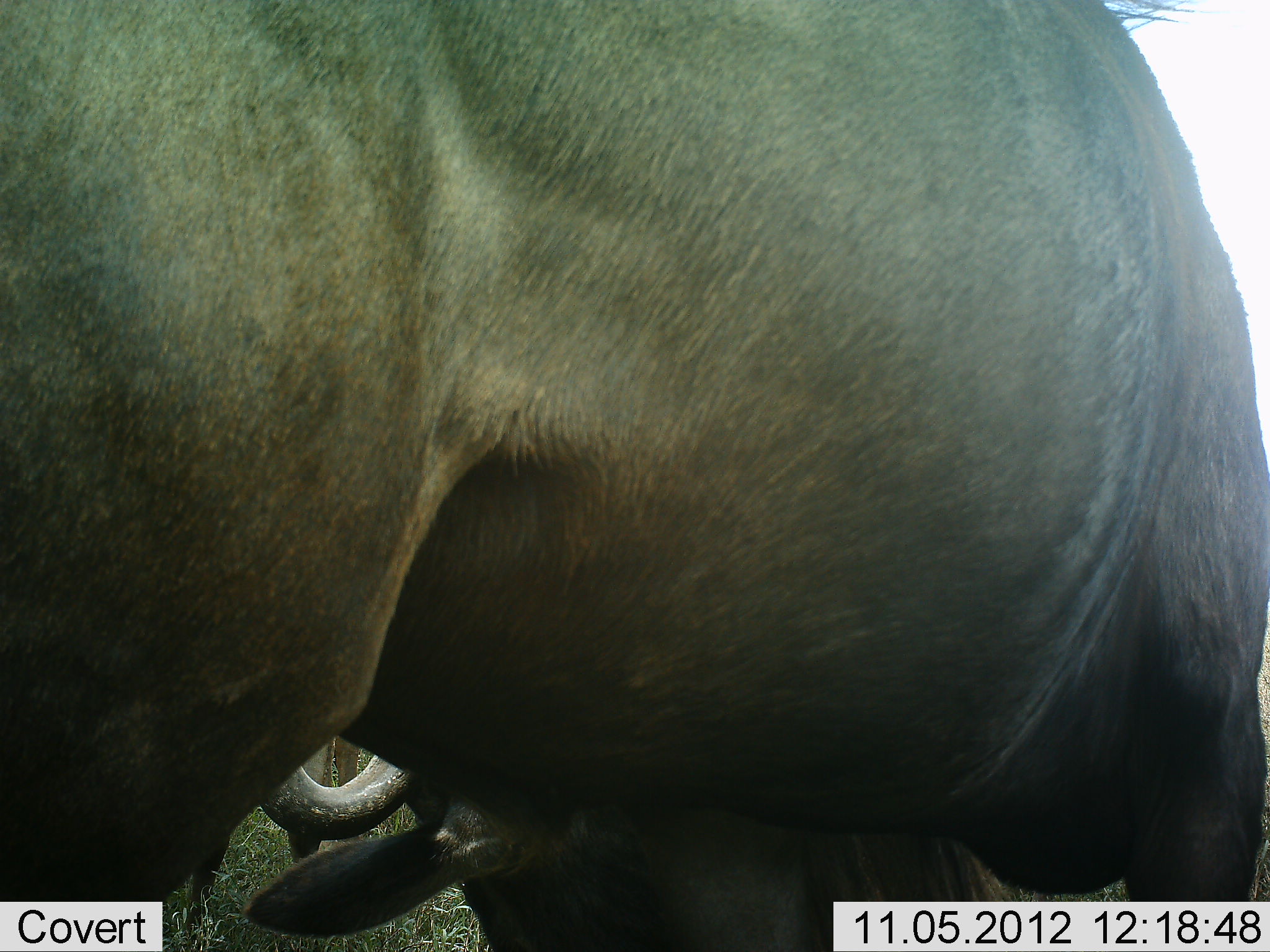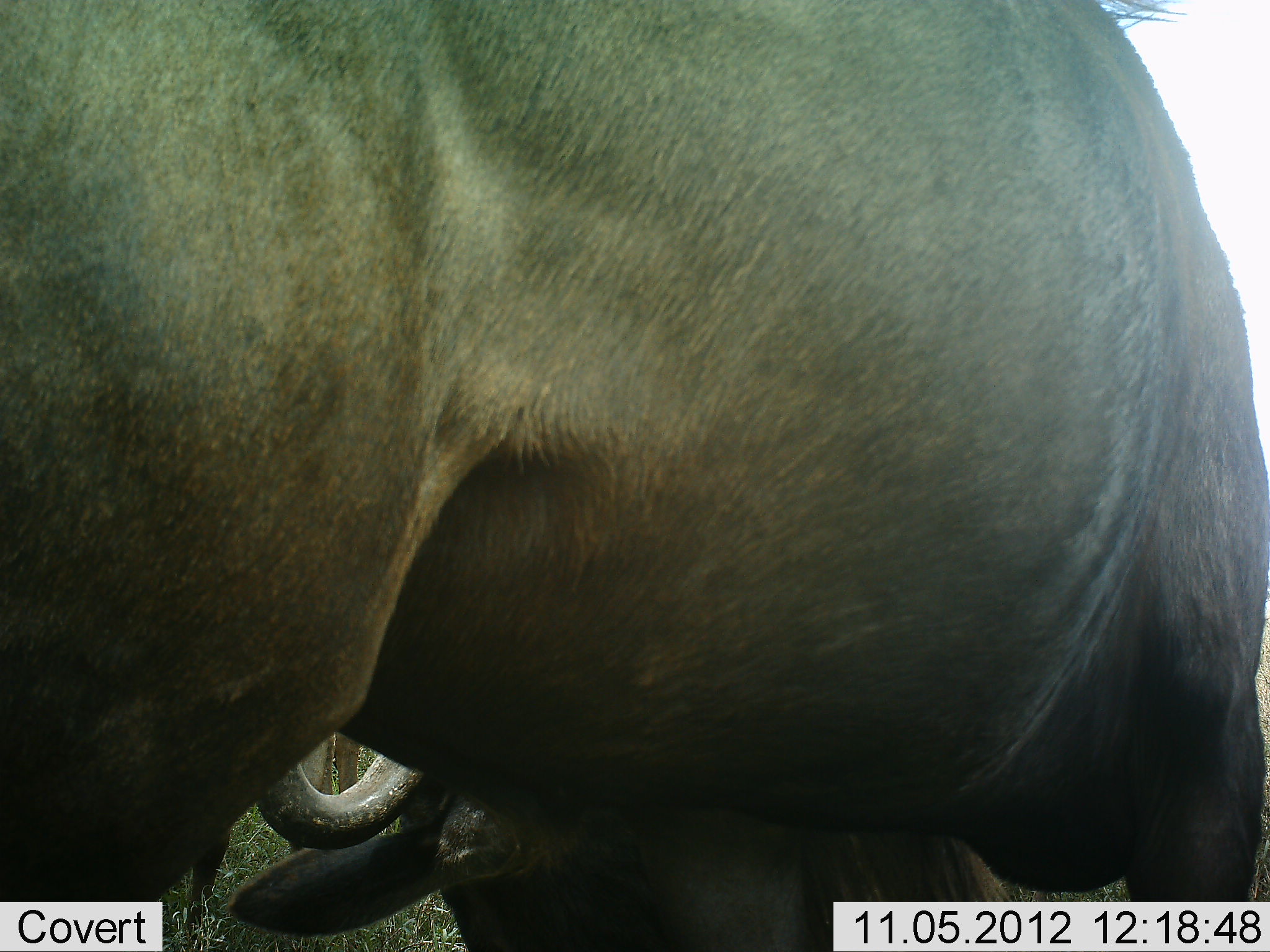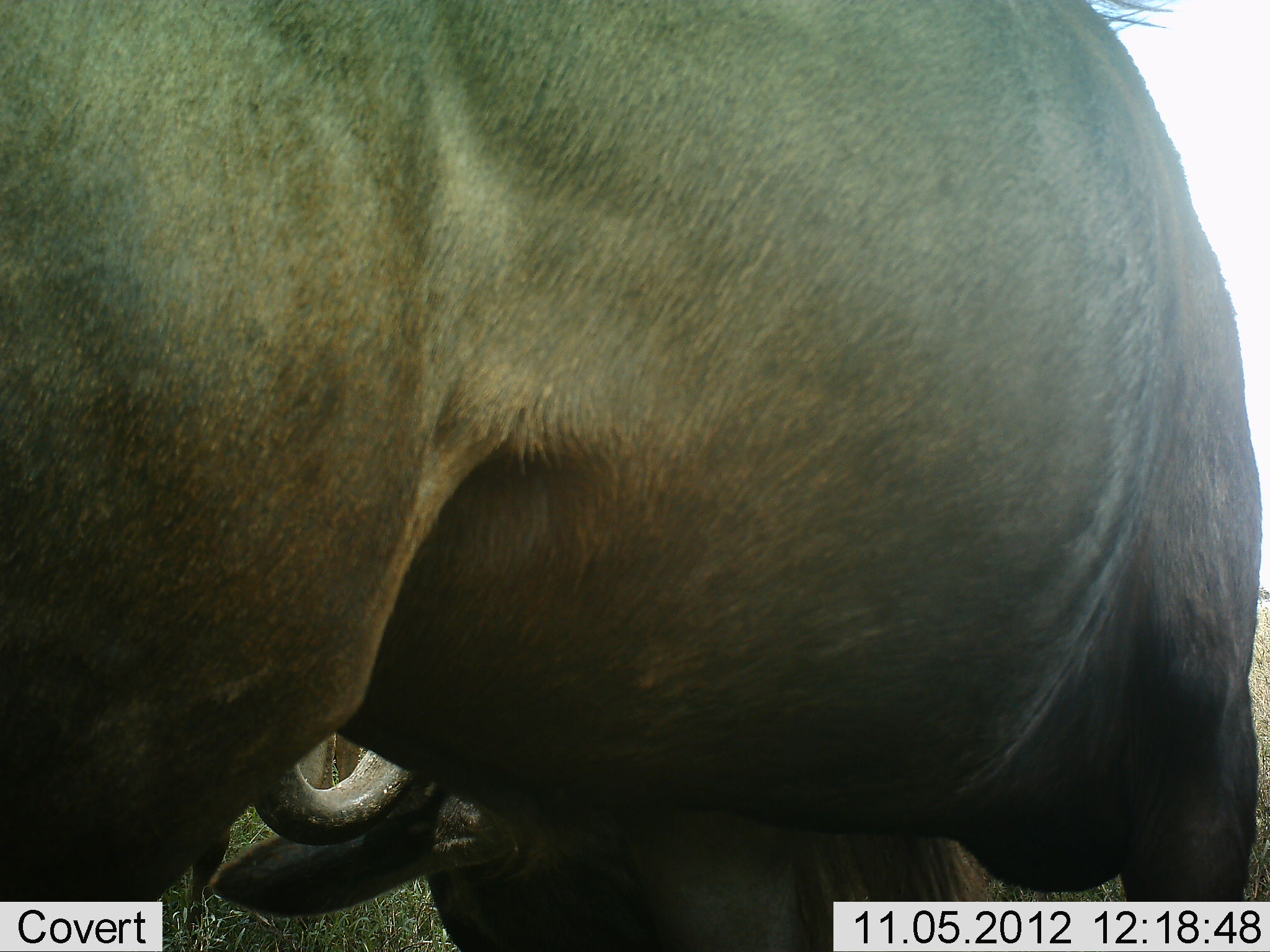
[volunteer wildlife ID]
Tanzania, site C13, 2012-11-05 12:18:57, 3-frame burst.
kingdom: Animalia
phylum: Chordata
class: Mammalia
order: Artiodactyla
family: Bovidae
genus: Connochaetes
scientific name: Connochaetes taurinus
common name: blue wildebeest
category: wildebeest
Wildebeest (blue wildebeest) (Connochaetes taurinus), count 2. Behavior (volunteer vote fractions): standing 60%, resting 40%, moving 10%, interacting 10%. Young present (vote fraction): 0%. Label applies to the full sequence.